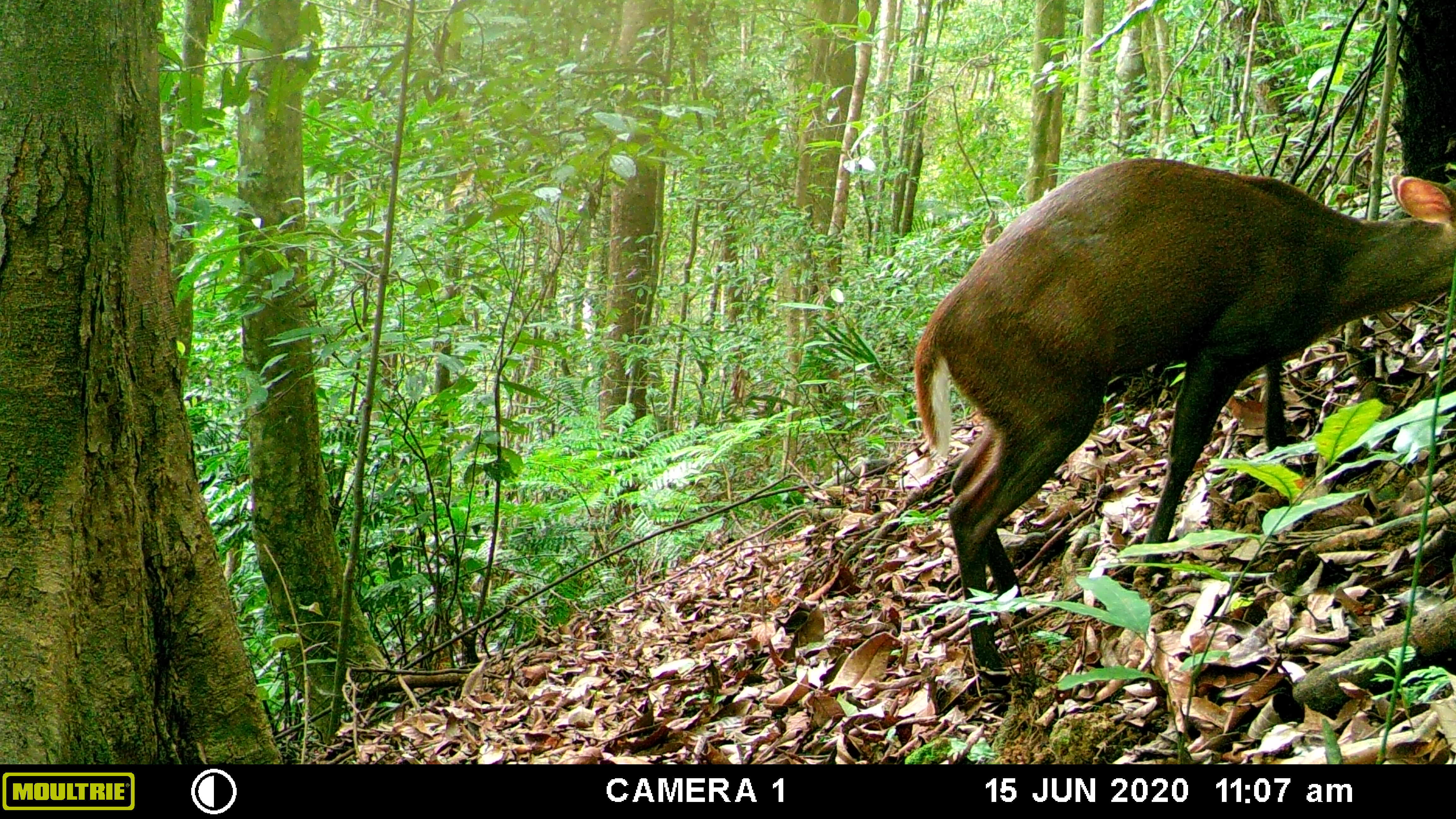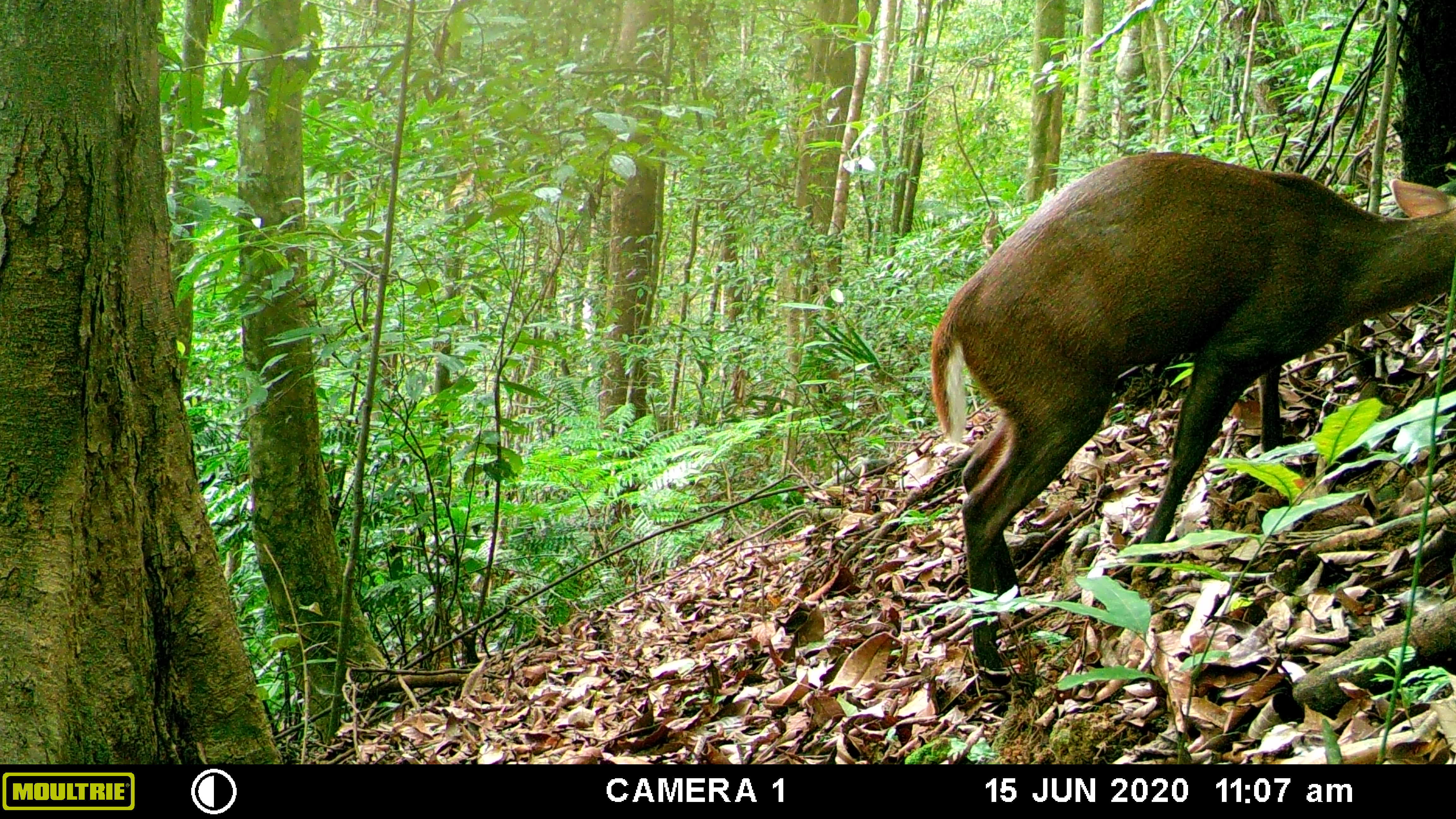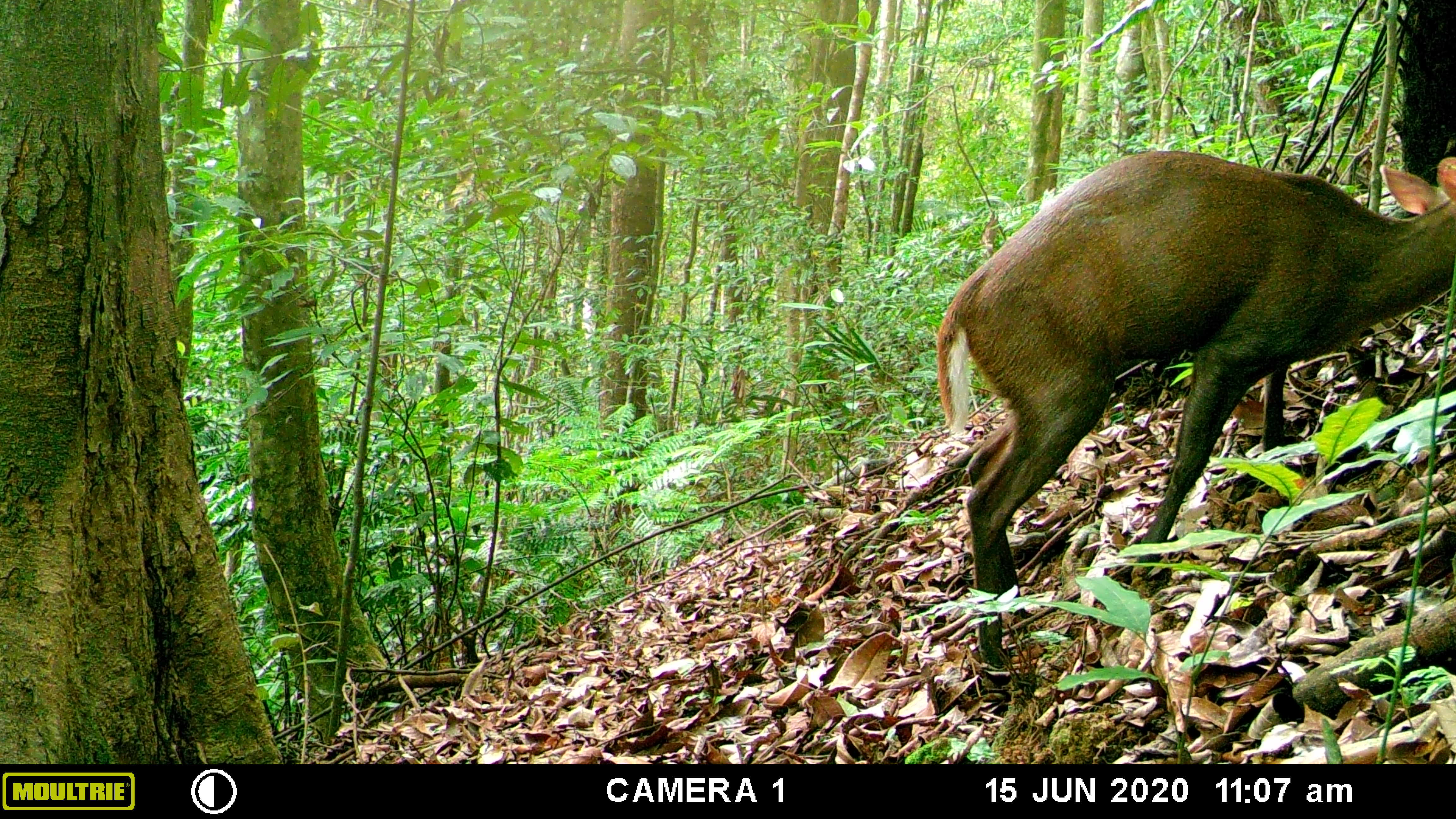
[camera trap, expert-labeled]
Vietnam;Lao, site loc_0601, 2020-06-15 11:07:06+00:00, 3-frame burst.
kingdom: Animalia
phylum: Chordata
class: Mammalia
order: Artiodactyla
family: Cervidae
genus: Muntiacus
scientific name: Muntiacus rooseveltorum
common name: roosevelt's muntjac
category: roosevelts muntjac group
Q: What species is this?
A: Roosevelts muntjac group (roosevelt's muntjac) (Muntiacus rooseveltorum).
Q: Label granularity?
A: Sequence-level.